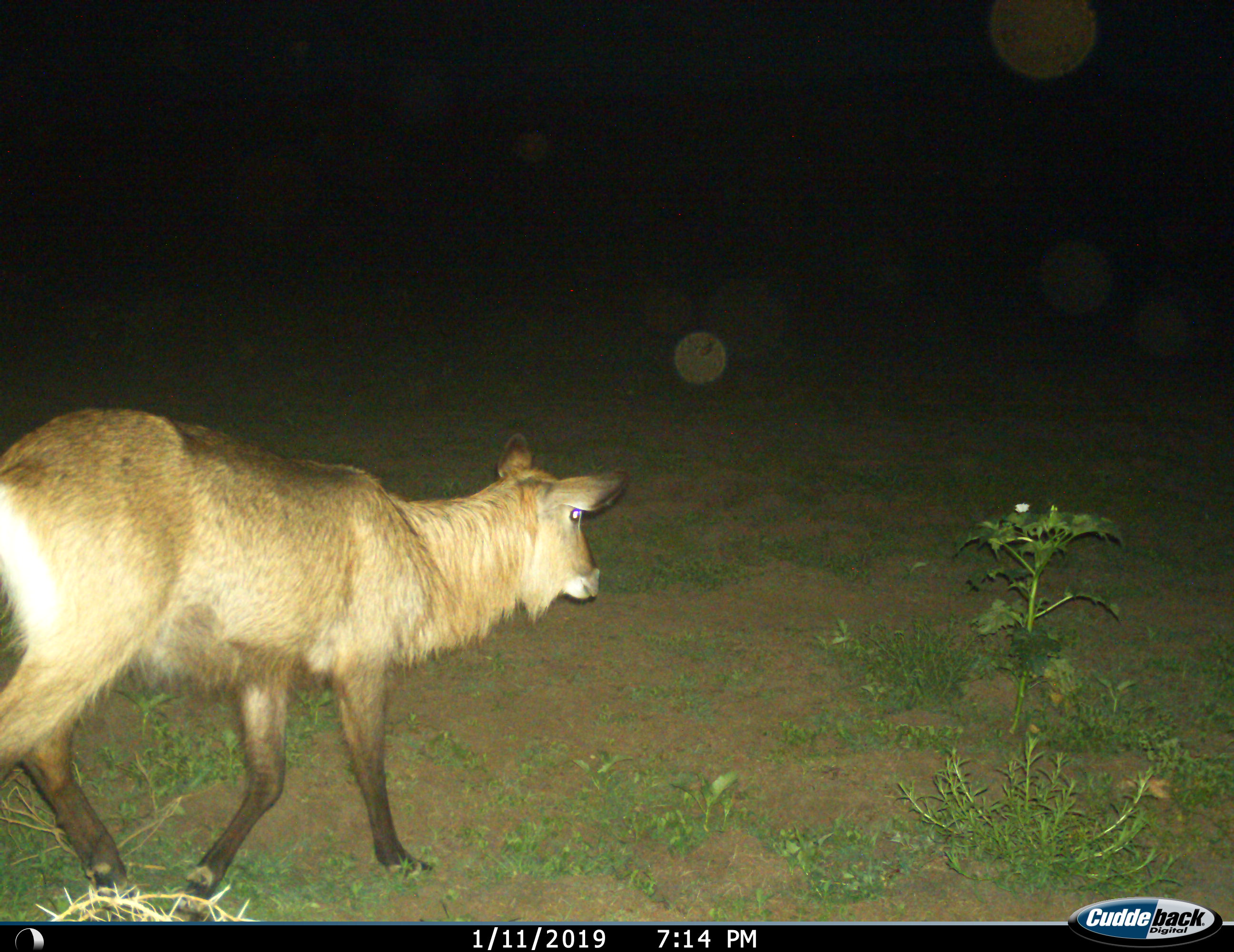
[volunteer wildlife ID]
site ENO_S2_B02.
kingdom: Animalia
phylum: Chordata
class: Mammalia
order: Artiodactyla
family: Bovidae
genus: Kobus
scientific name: Kobus ellipsiprymnus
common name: waterbuck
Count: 1.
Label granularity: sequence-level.